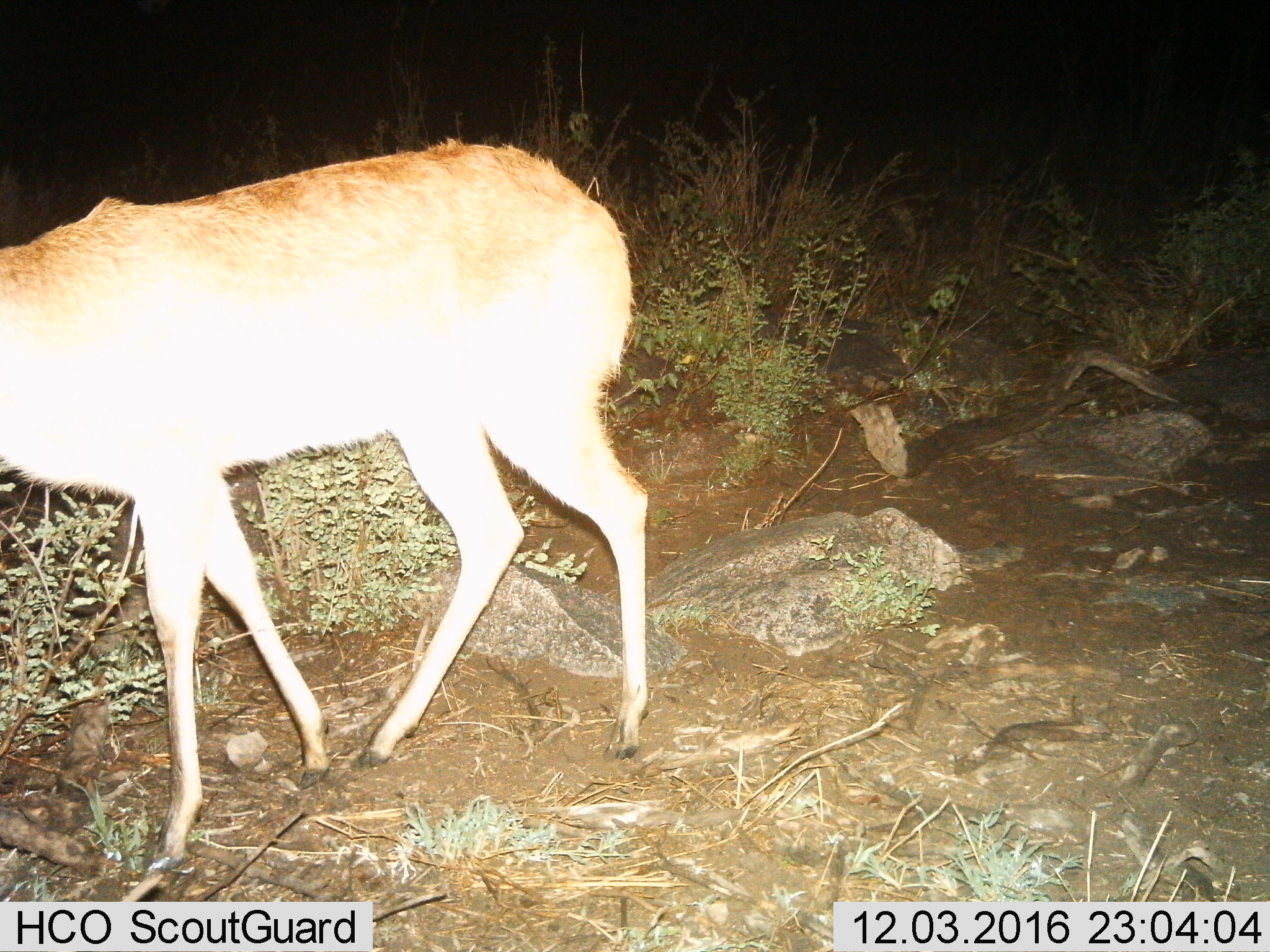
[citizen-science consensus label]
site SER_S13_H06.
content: unidentified animal